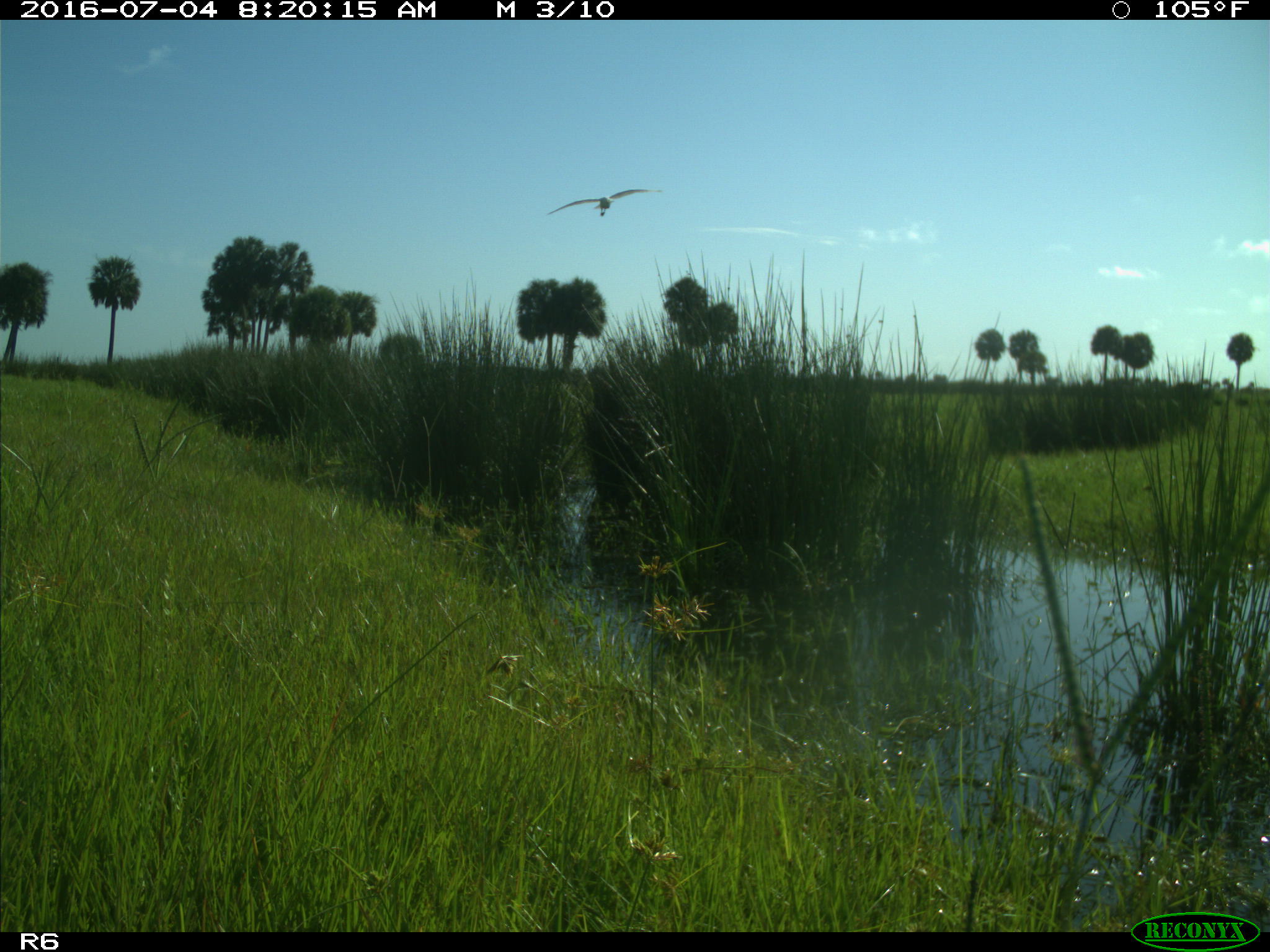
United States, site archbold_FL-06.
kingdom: Animalia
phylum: Chordata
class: Aves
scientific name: Aves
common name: birds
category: unidentified bird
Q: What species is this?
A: Unidentified bird (birds) (Aves).